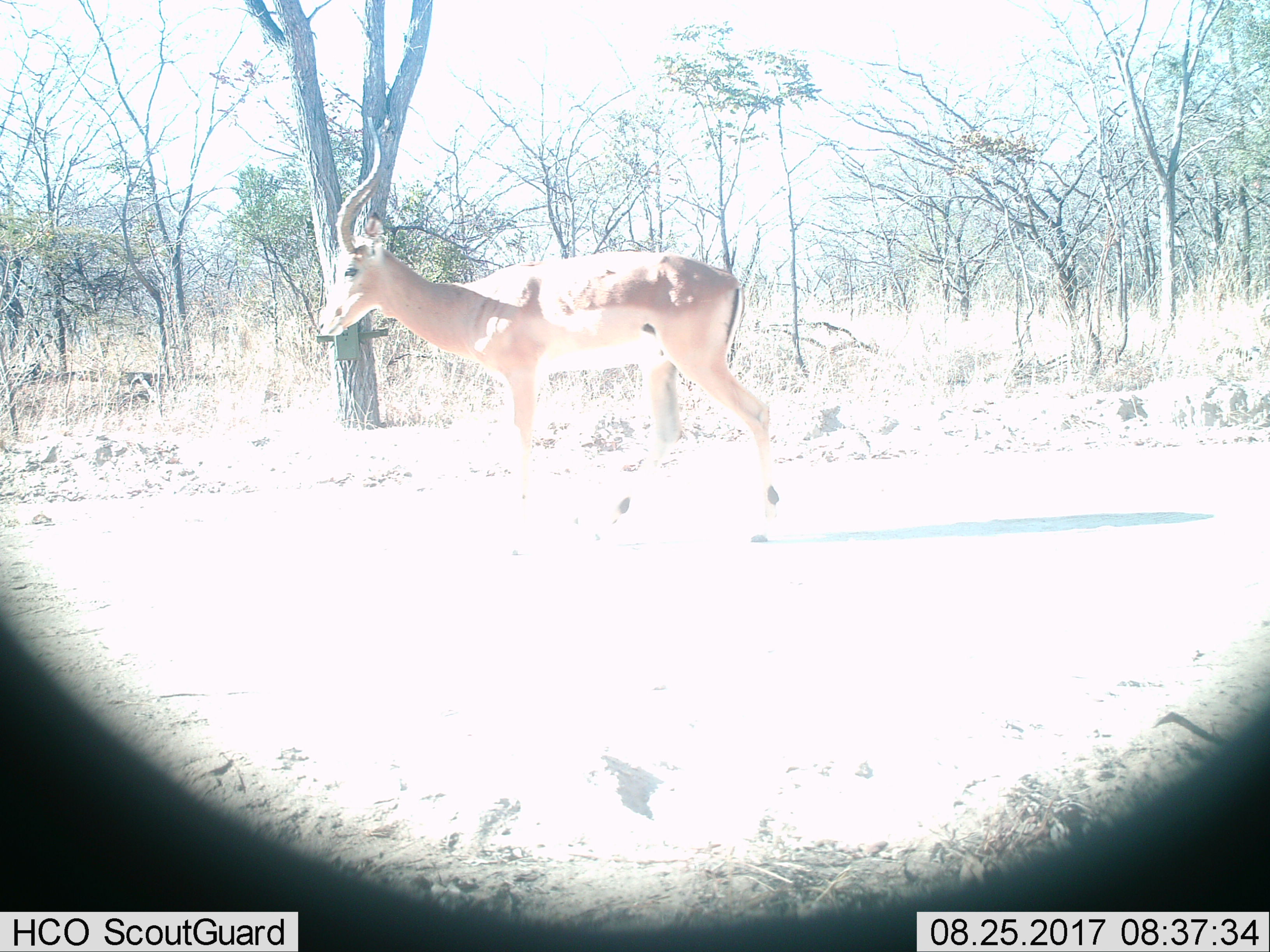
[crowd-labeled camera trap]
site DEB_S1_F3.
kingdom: Animalia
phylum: Chordata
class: Mammalia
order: Artiodactyla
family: Bovidae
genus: Aepyceros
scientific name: Aepyceros melampus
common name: impala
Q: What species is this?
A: Impala (Aepyceros melampus).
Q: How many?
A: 1.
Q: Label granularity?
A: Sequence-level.